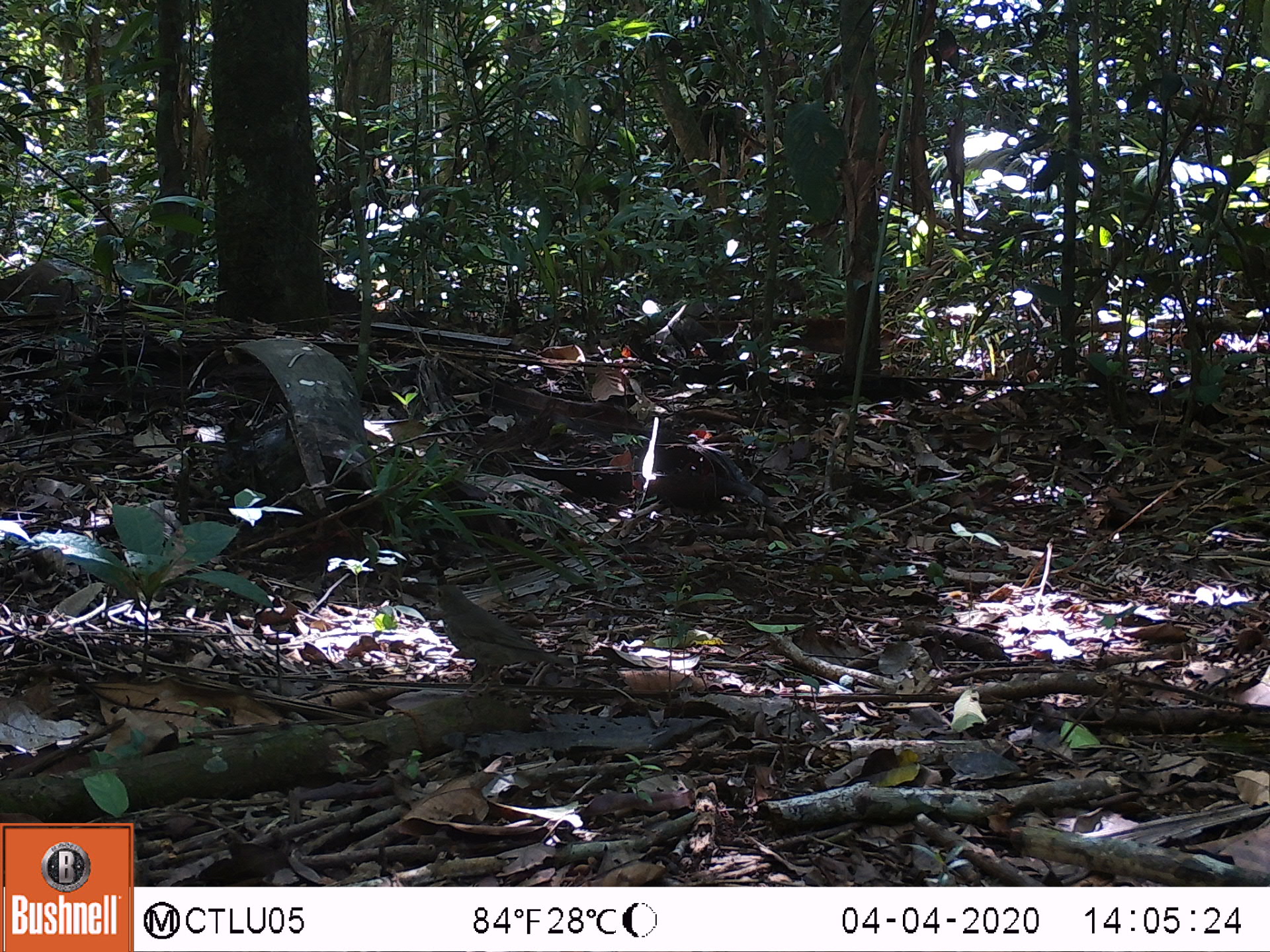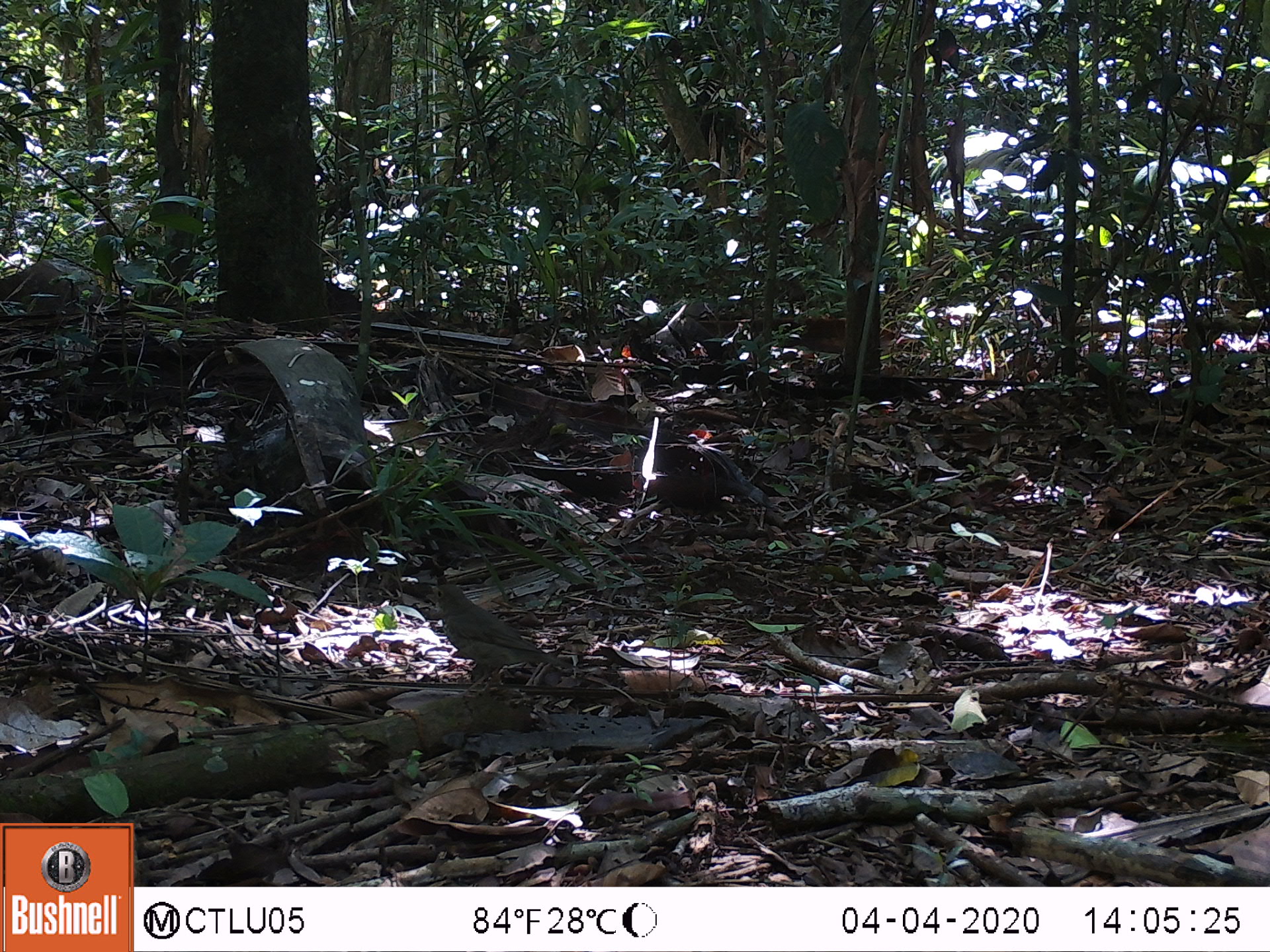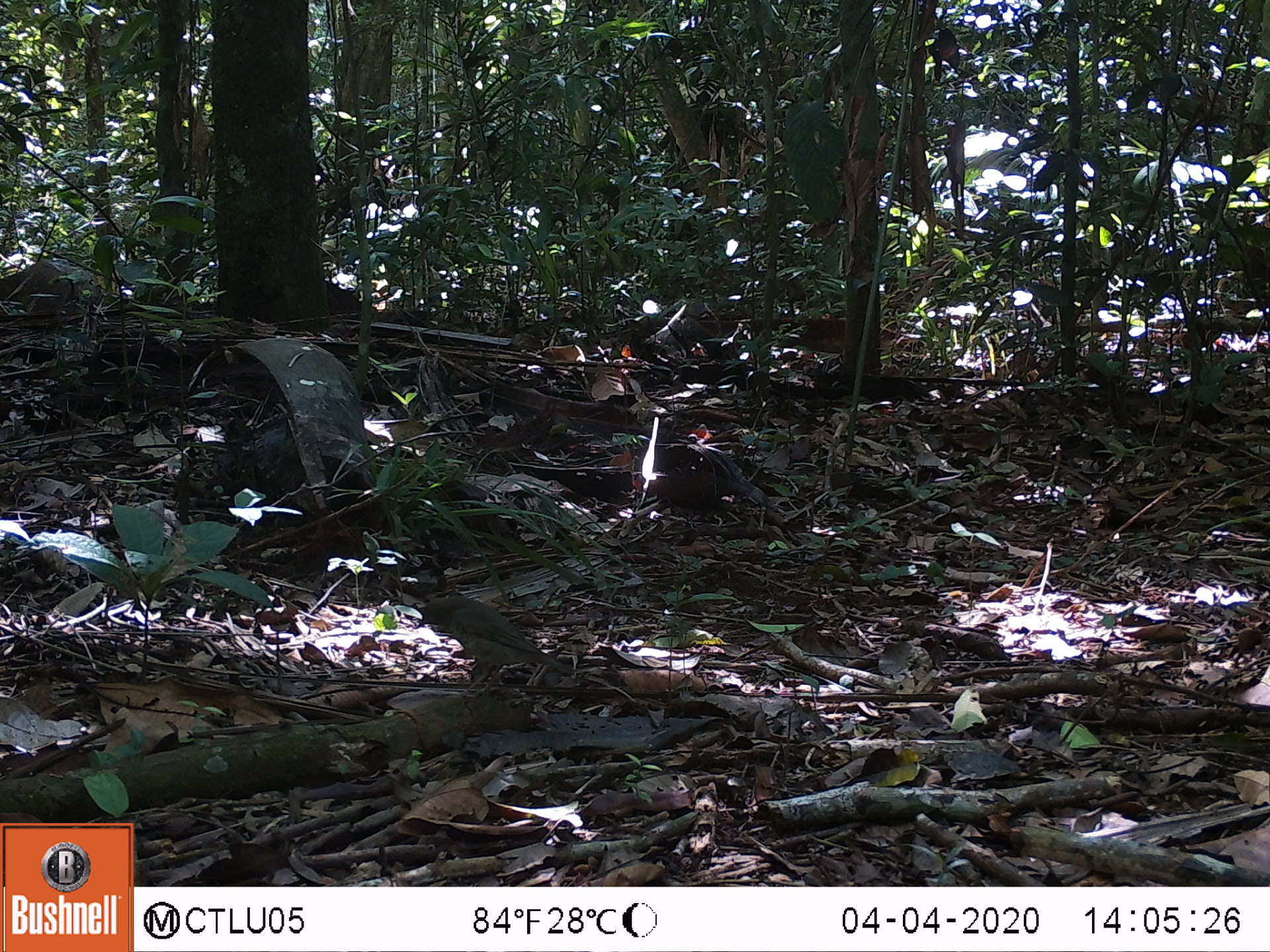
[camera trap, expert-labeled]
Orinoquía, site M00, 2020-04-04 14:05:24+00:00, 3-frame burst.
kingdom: Animalia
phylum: Chordata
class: Aves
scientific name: Aves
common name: bird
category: unknown bird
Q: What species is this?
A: Unknown bird (bird) (Aves).